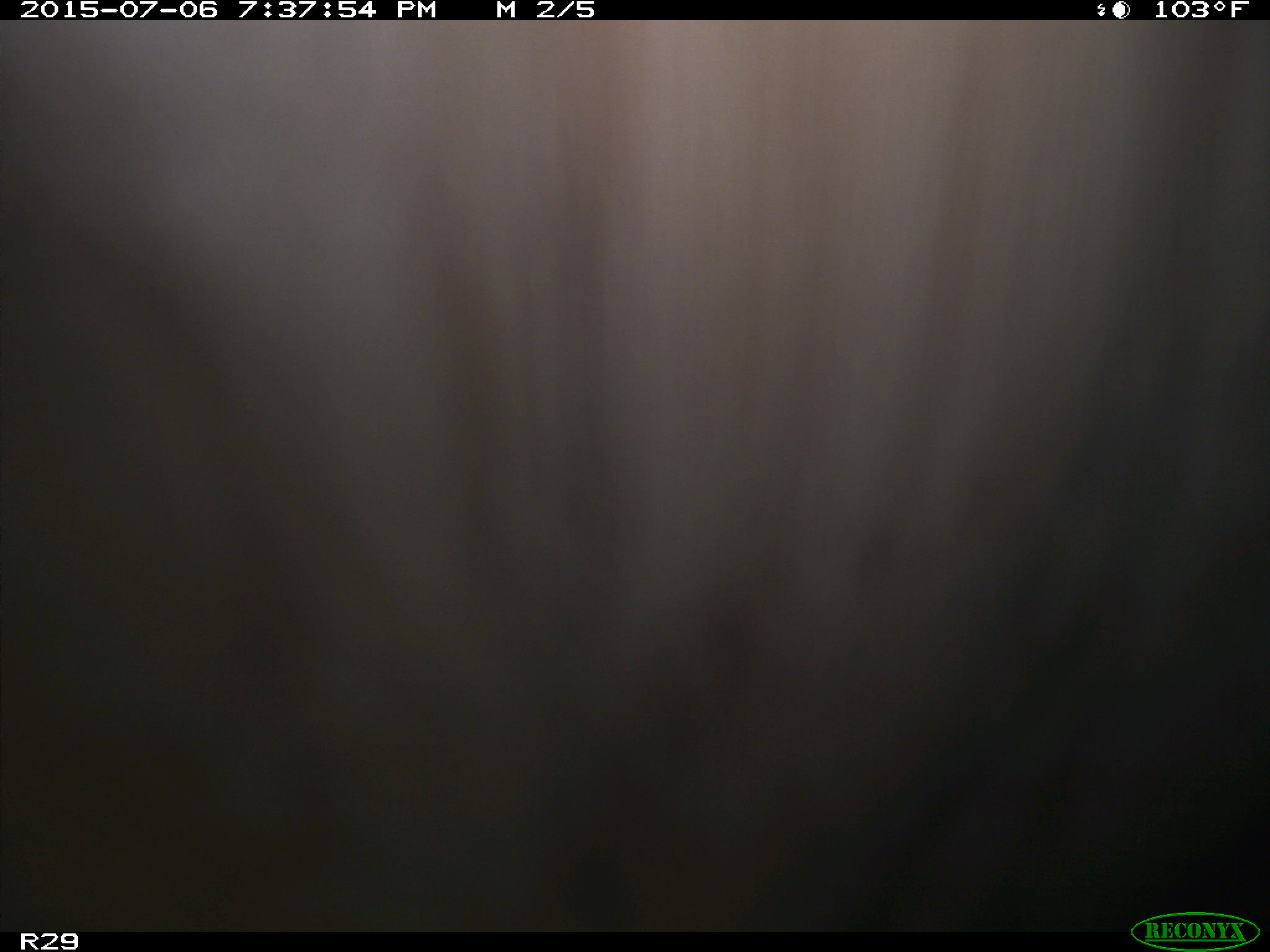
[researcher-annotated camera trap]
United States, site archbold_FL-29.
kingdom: Animalia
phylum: Chordata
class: Mammalia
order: Artiodactyla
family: Bovidae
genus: Bos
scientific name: Bos taurus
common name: domestic cow